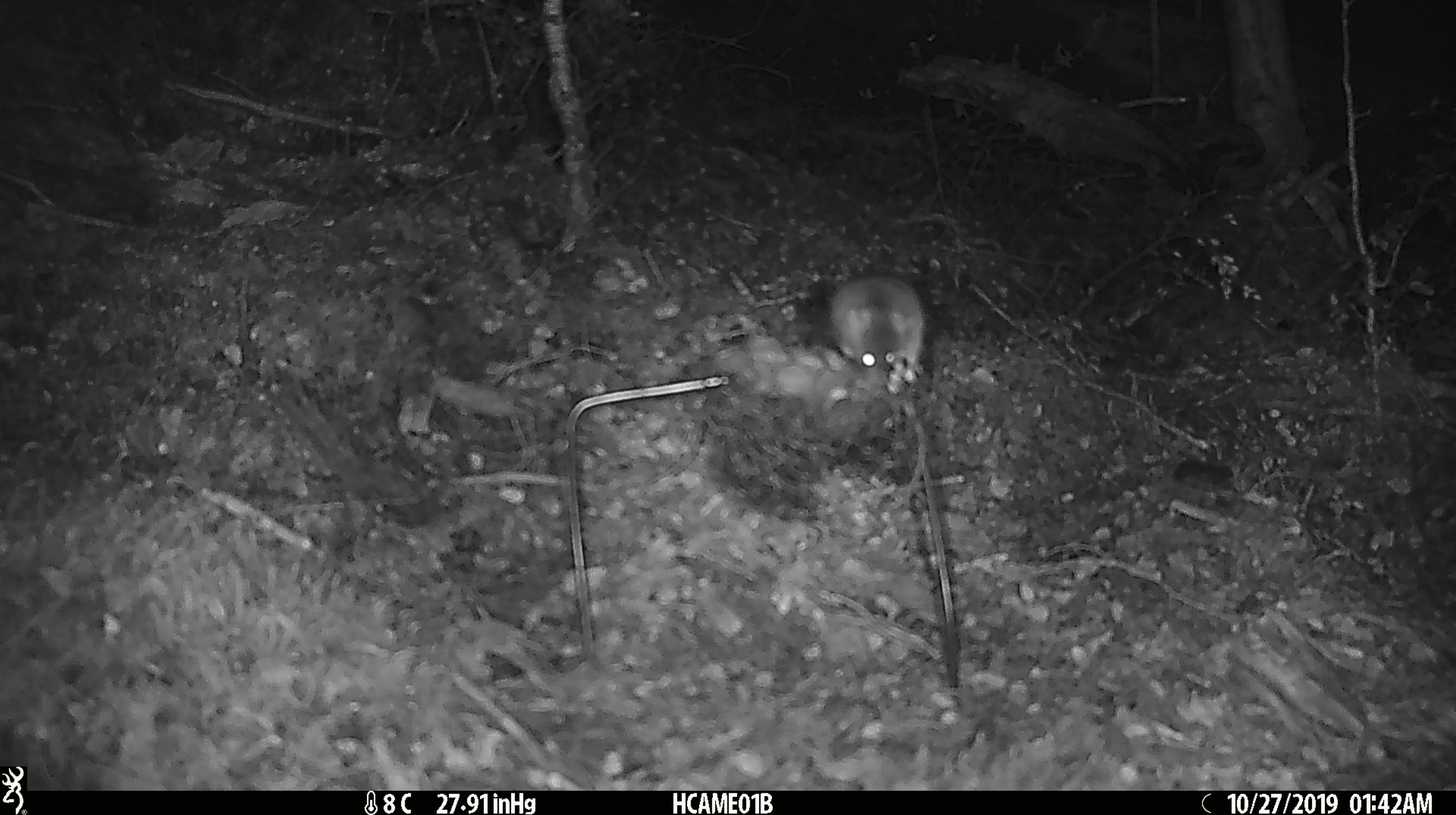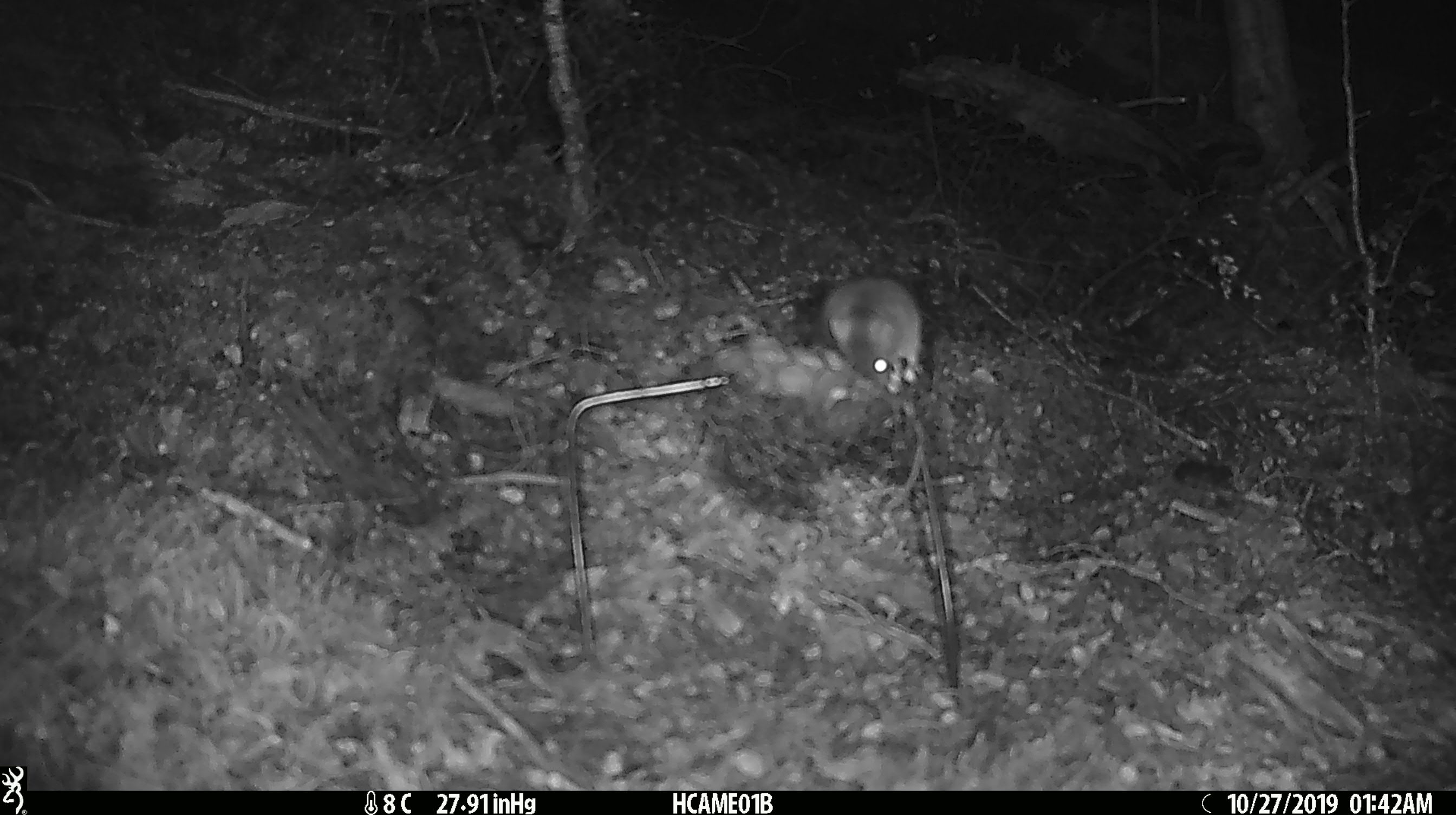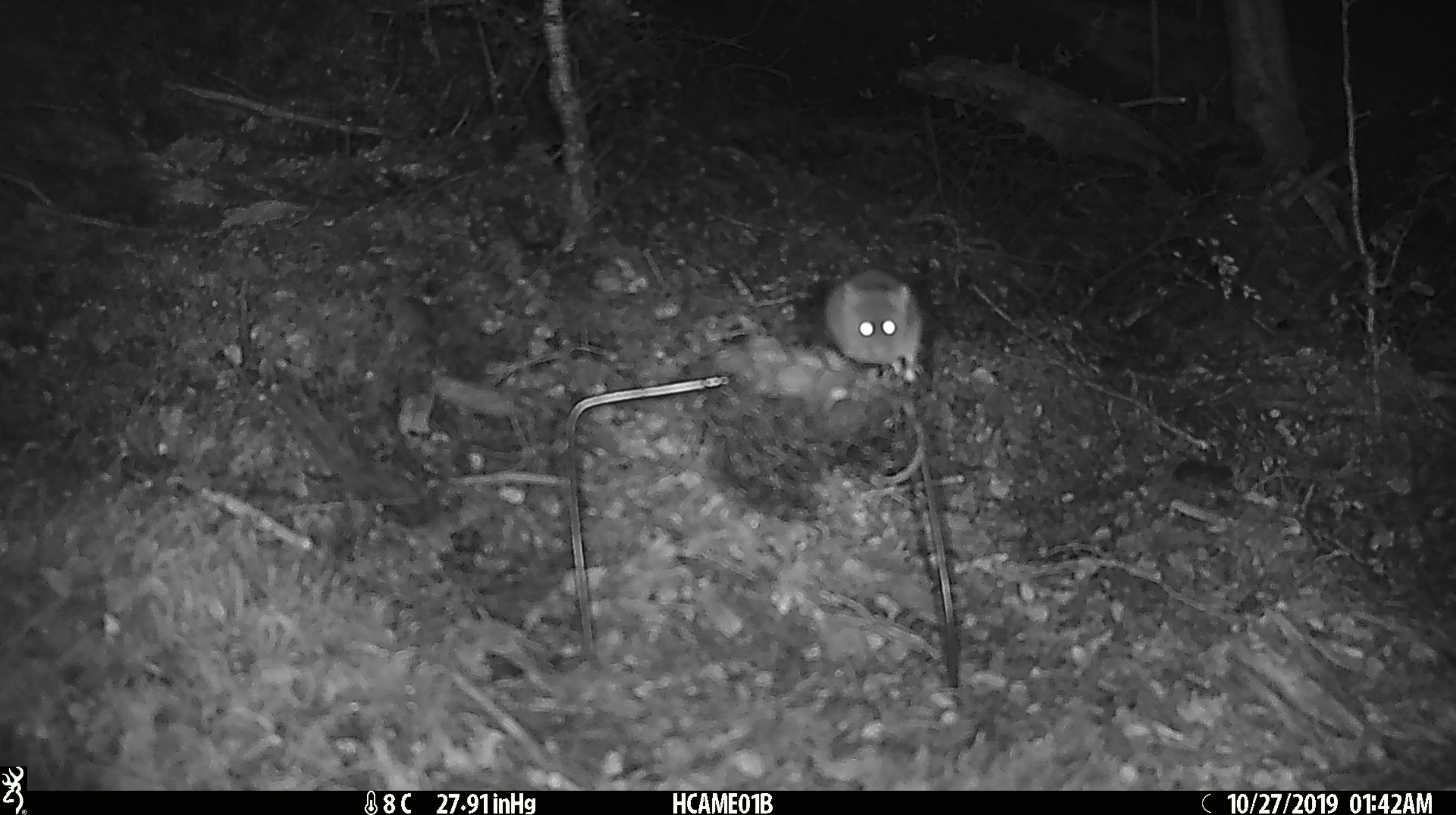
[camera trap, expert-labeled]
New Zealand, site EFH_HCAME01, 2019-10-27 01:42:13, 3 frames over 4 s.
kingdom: Animalia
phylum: Chordata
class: Mammalia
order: Rodentia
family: Muridae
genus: Mus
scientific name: Mus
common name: mouse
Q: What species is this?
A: Mouse (Mus).